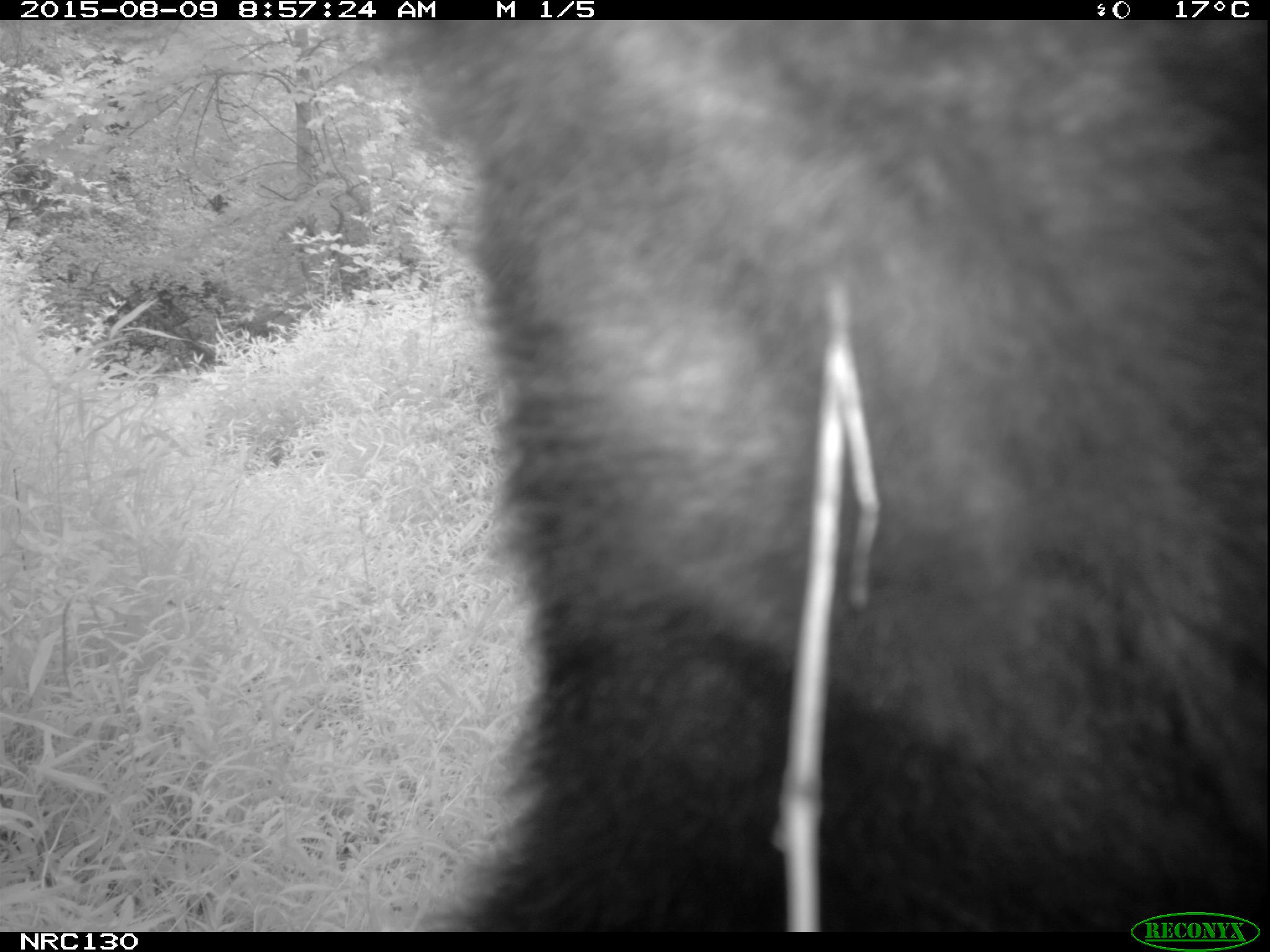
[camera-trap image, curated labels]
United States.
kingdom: Animalia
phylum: Chordata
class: Mammalia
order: Carnivora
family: Ursidae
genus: Ursus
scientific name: Ursus americanus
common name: american black bear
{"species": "American Black Bear (Ursus americanus)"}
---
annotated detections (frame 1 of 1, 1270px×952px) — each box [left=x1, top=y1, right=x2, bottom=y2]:
American Black Bear: [left=400, top=8, right=1261, bottom=925]